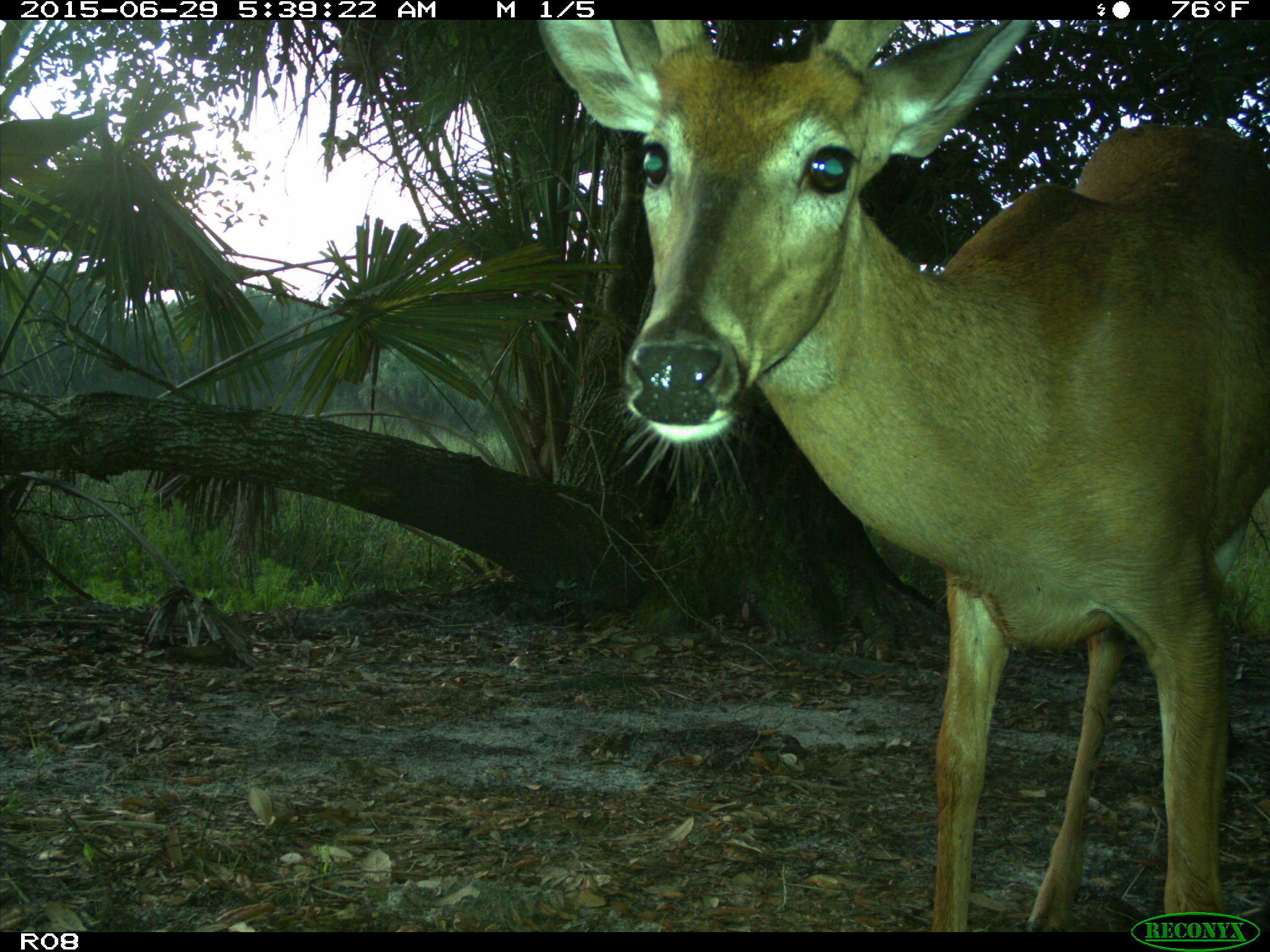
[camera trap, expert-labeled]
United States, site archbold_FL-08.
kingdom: Animalia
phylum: Chordata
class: Mammalia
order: Artiodactyla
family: Cervidae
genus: Odocoileus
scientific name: Odocoileus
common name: deer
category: unidentified deer